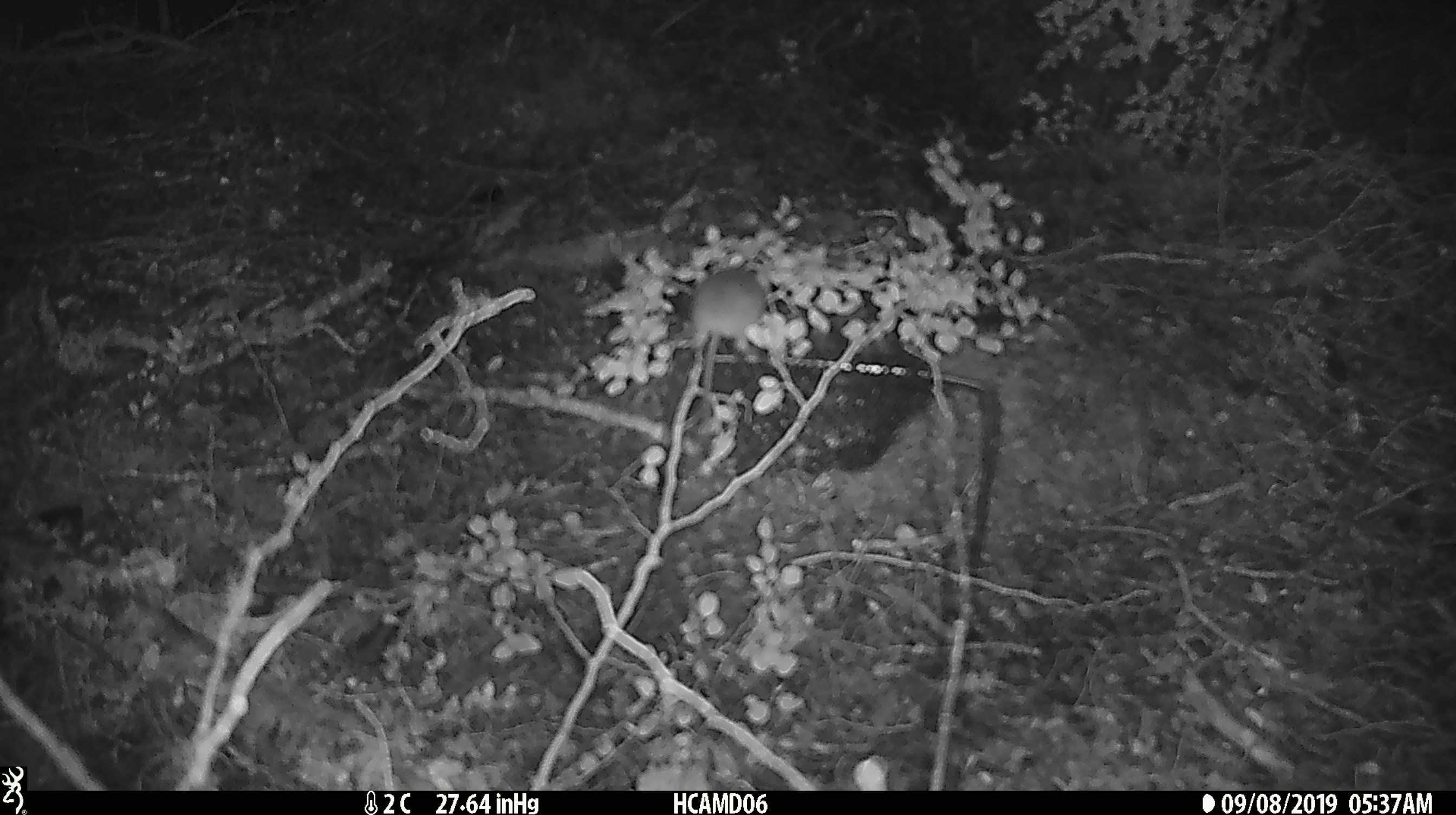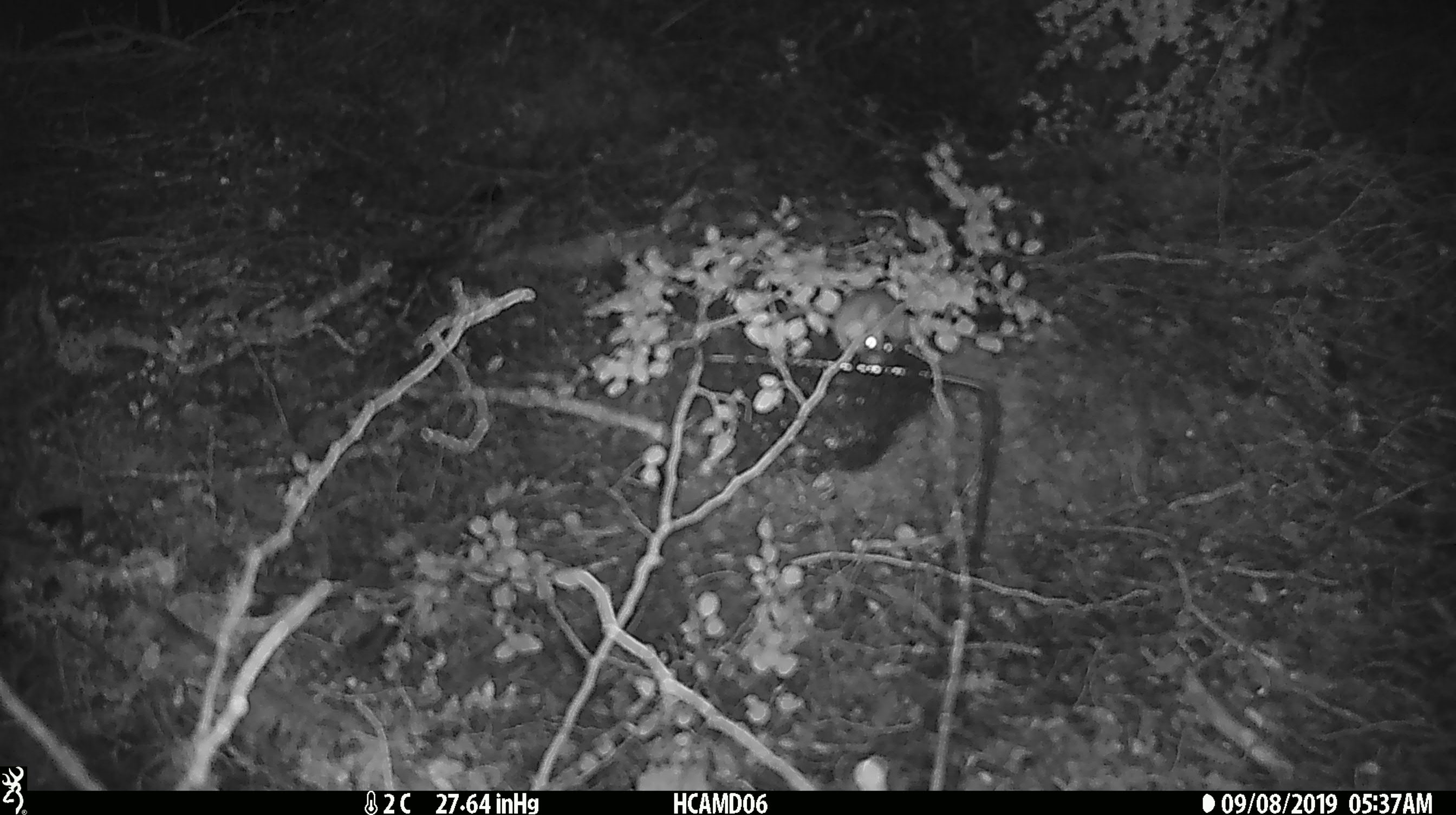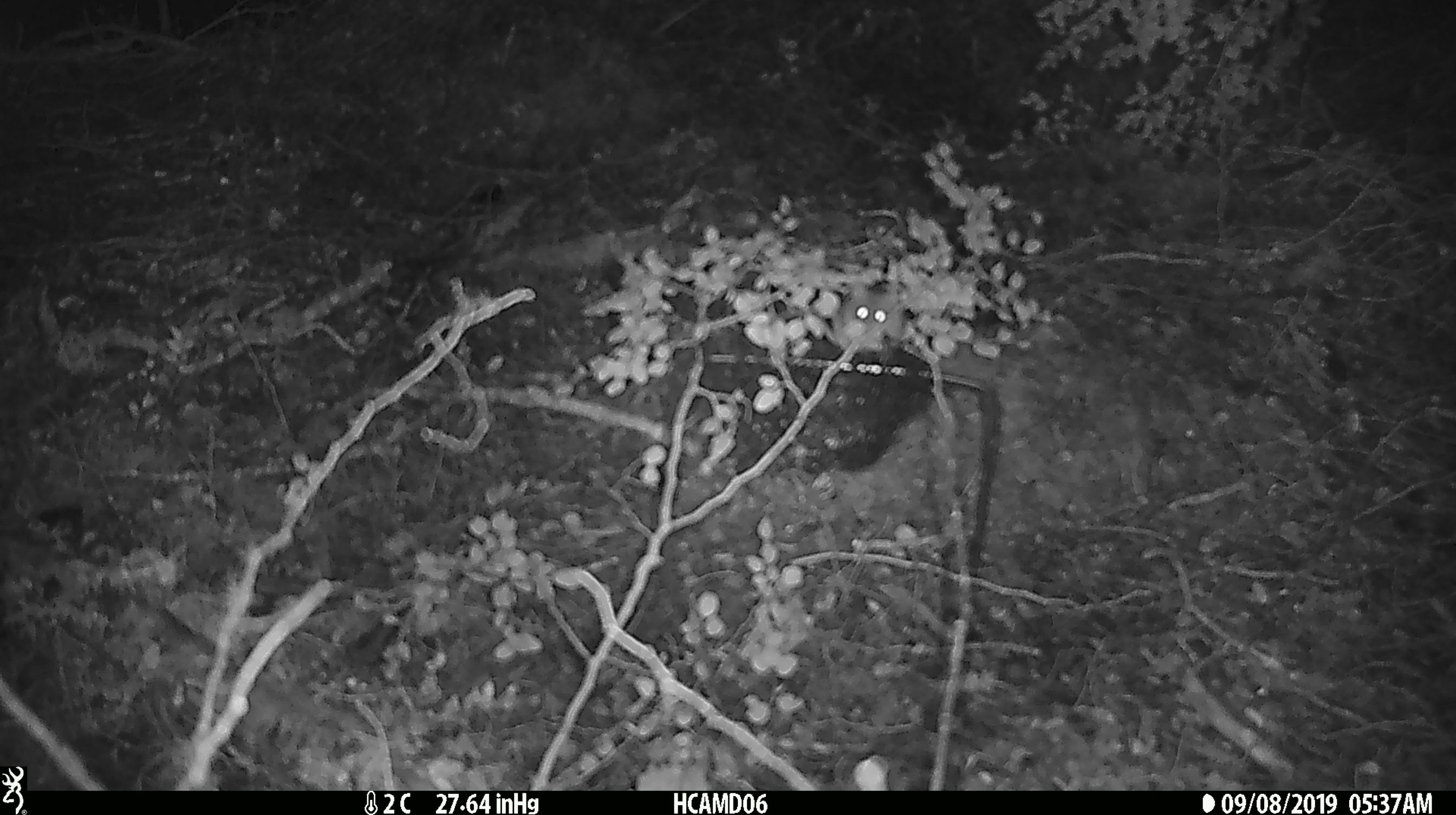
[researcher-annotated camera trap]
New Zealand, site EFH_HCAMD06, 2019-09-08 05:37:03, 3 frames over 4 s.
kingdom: Animalia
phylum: Chordata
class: Mammalia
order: Rodentia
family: Muridae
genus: Mus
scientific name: Mus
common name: mouse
Mouse (Mus).